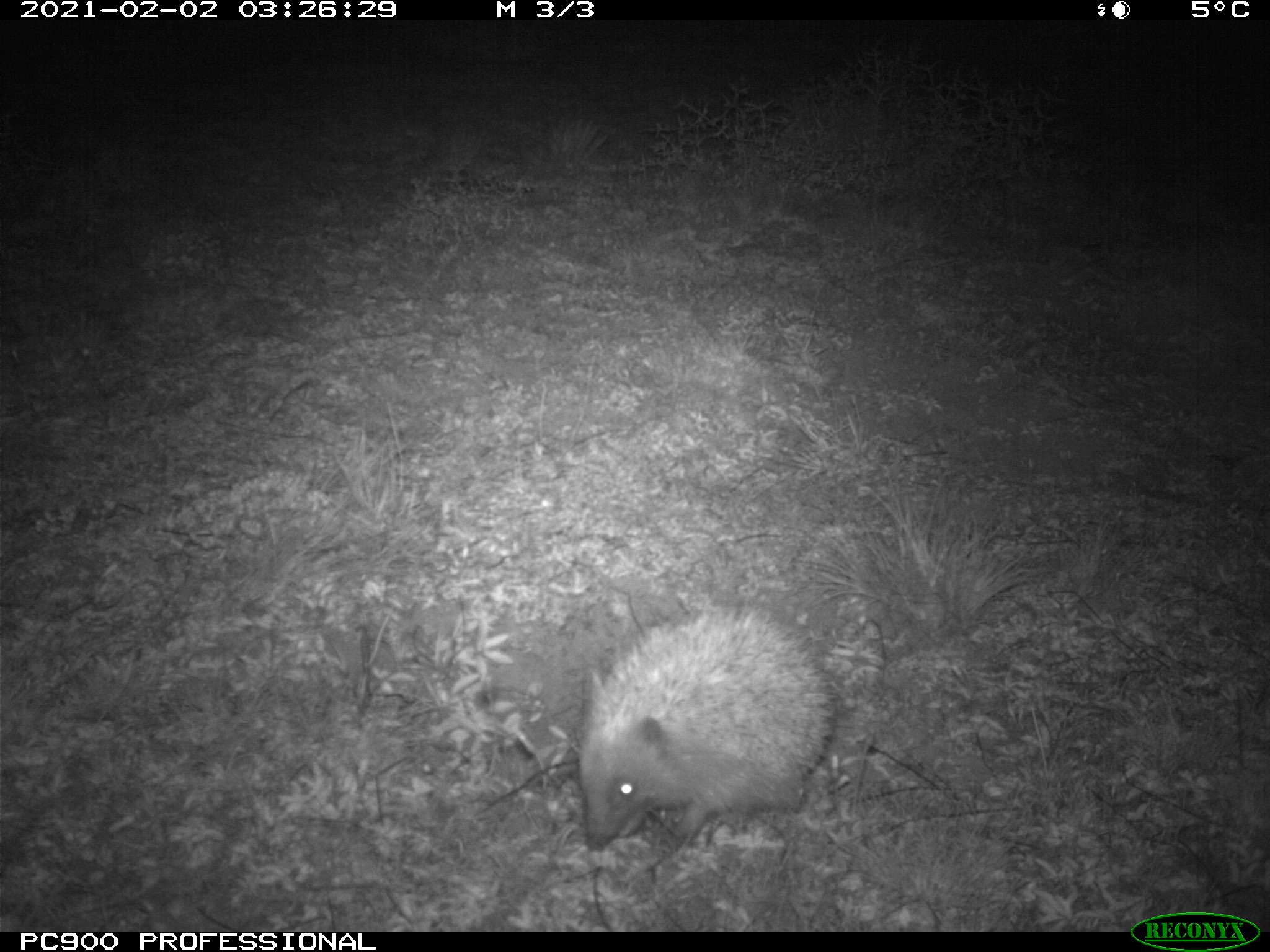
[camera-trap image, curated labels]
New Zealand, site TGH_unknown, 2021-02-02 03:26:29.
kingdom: Animalia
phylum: Chordata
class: Mammalia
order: Eulipotyphla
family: Erinaceidae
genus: Erinaceus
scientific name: Erinaceus europaeus europaeus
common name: european hedgehog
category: hedgehog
Hedgehog (european hedgehog) (Erinaceus europaeus europaeus).